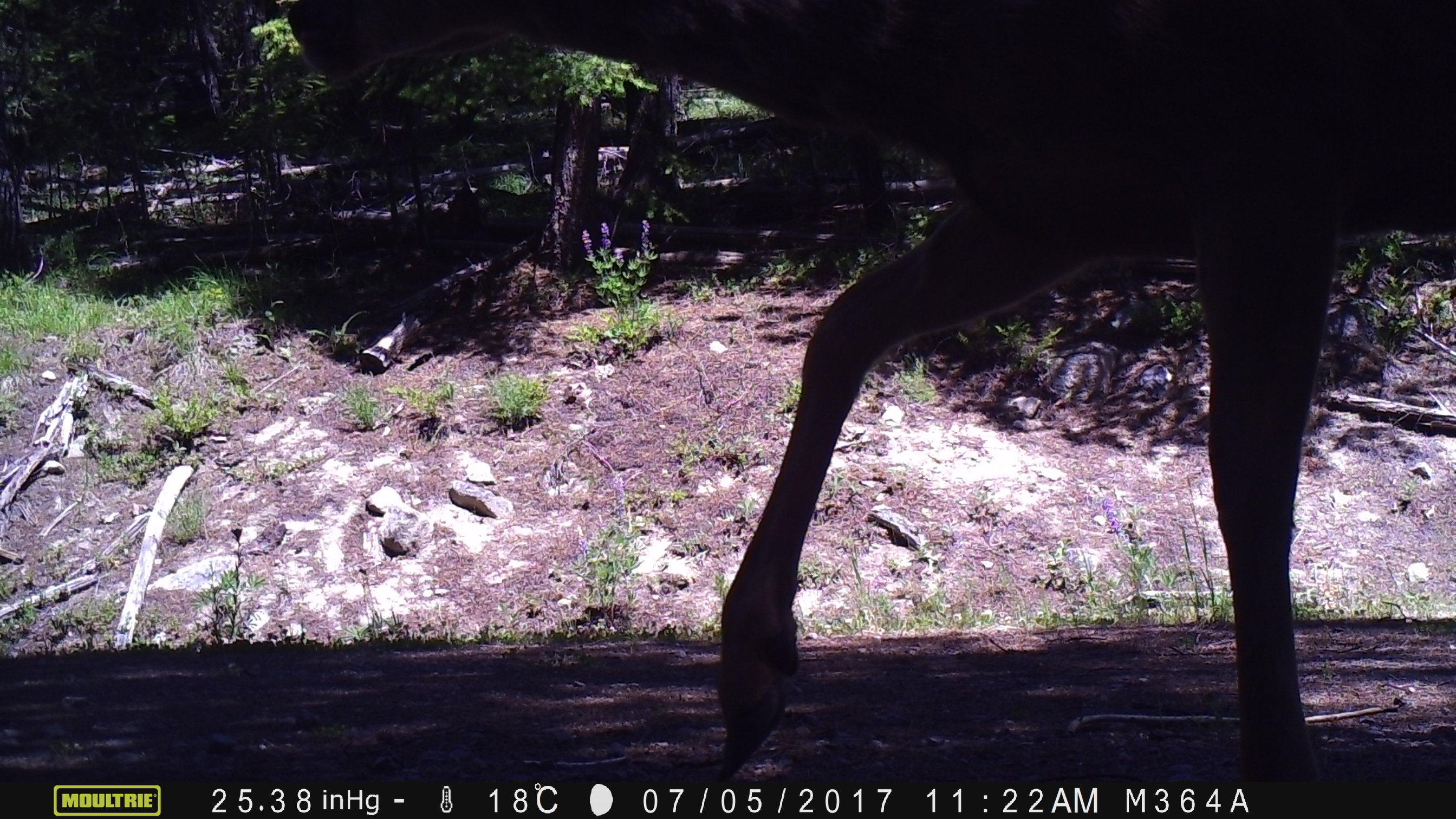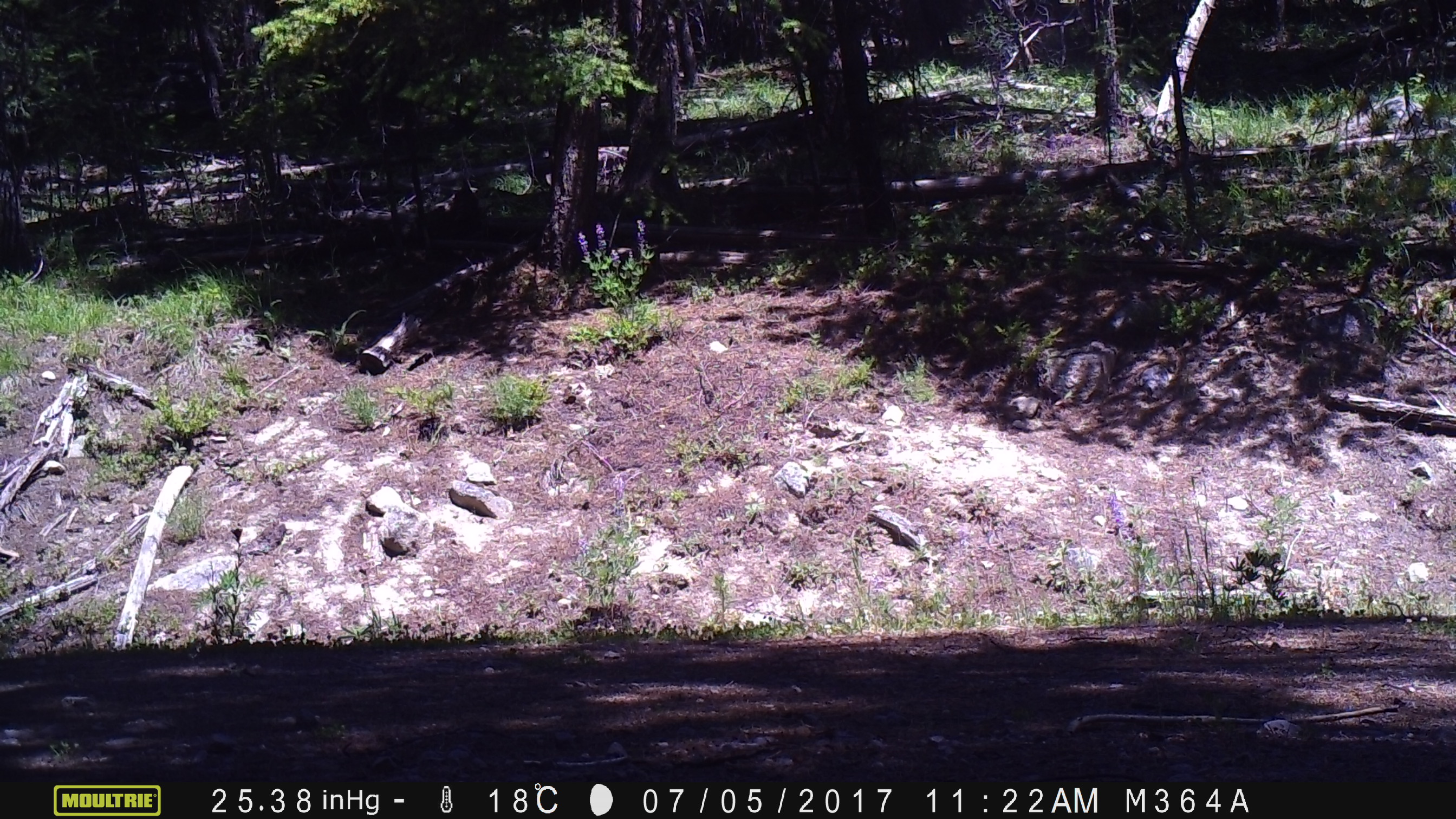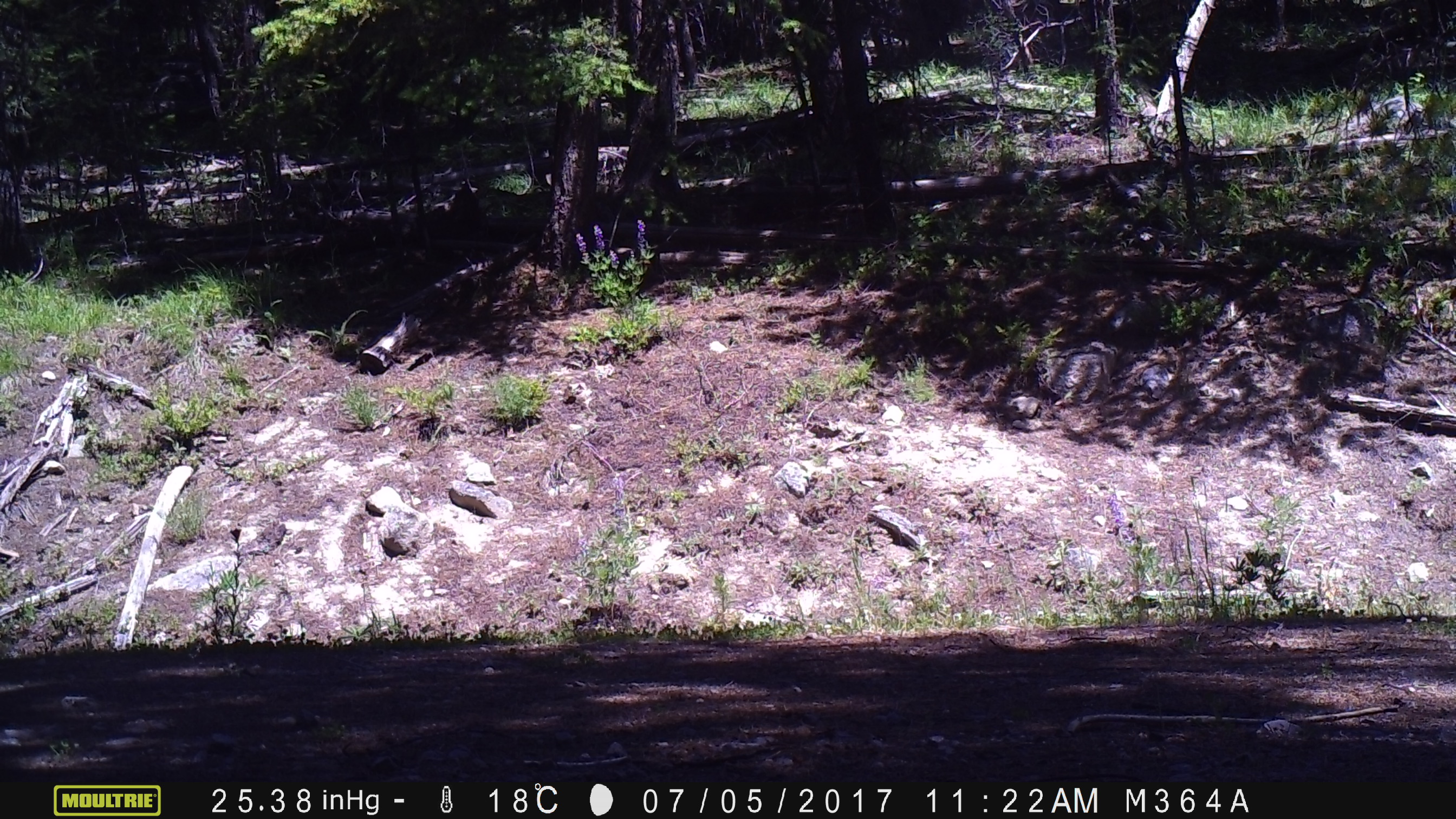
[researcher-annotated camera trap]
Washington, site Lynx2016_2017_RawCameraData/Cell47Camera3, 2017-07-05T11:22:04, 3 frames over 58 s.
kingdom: Animalia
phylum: Chordata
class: Mammalia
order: Artiodactyla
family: Cervidae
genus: Odocoileus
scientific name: Odocoileus hemionus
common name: mule deer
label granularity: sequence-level